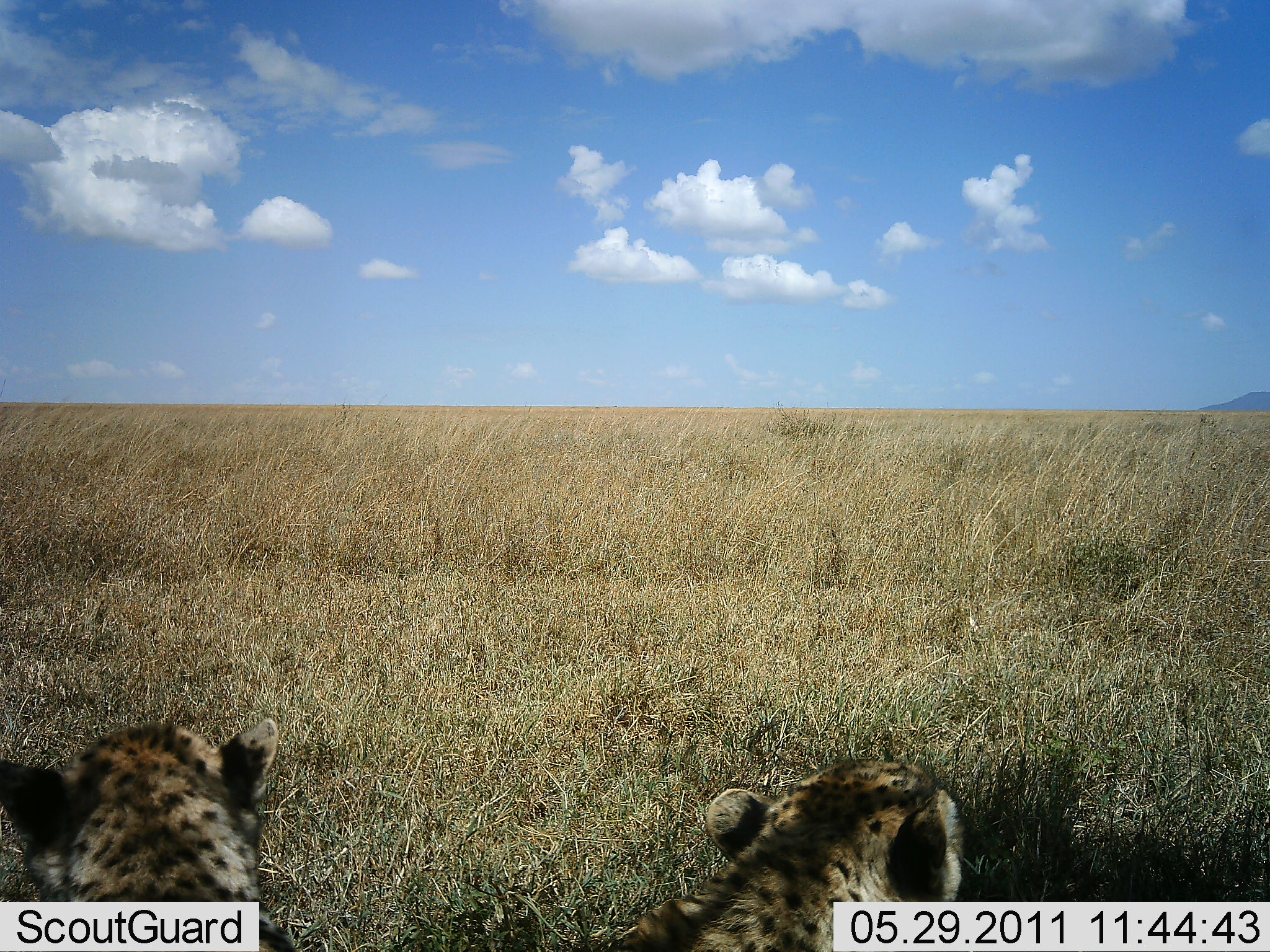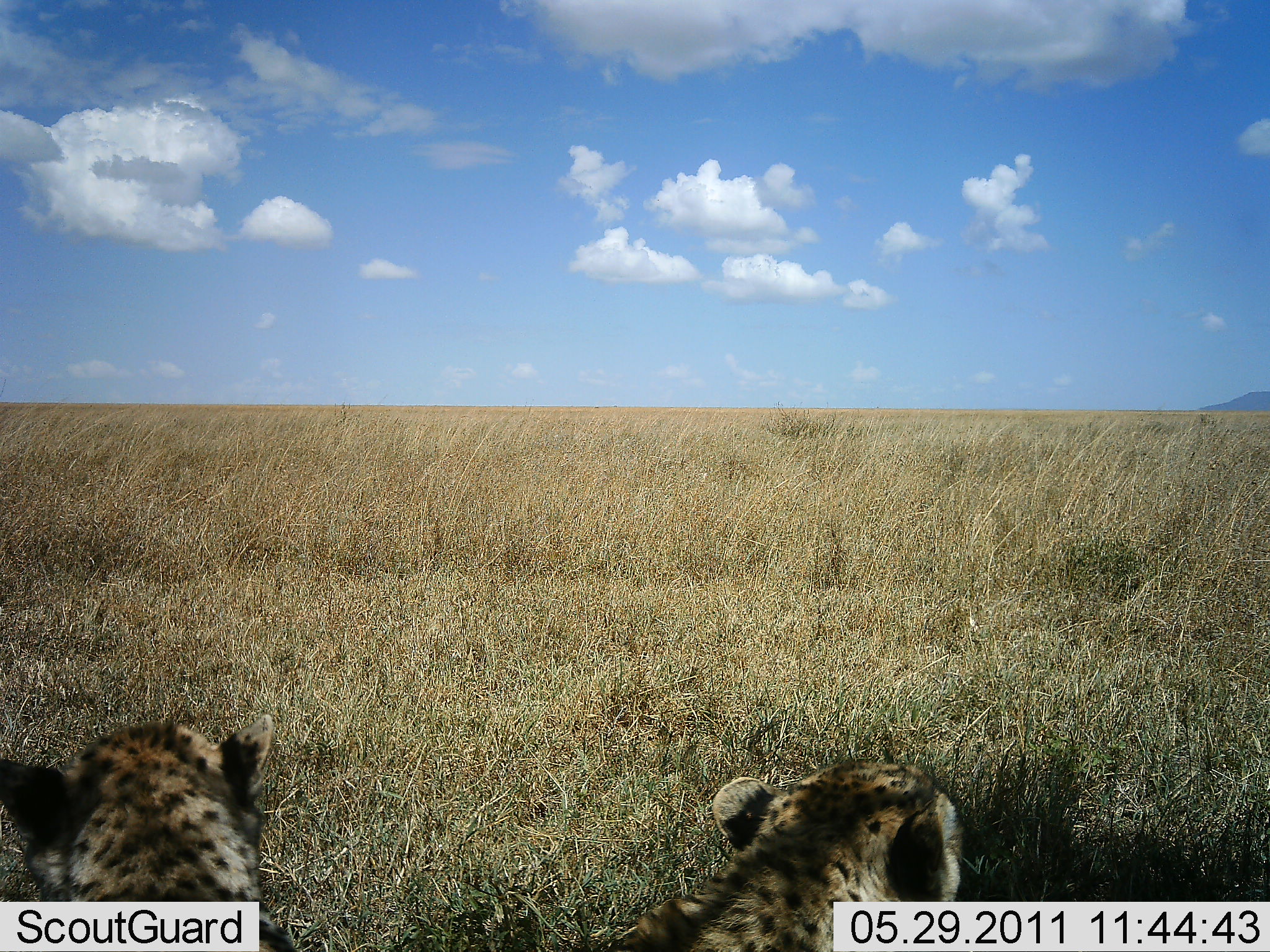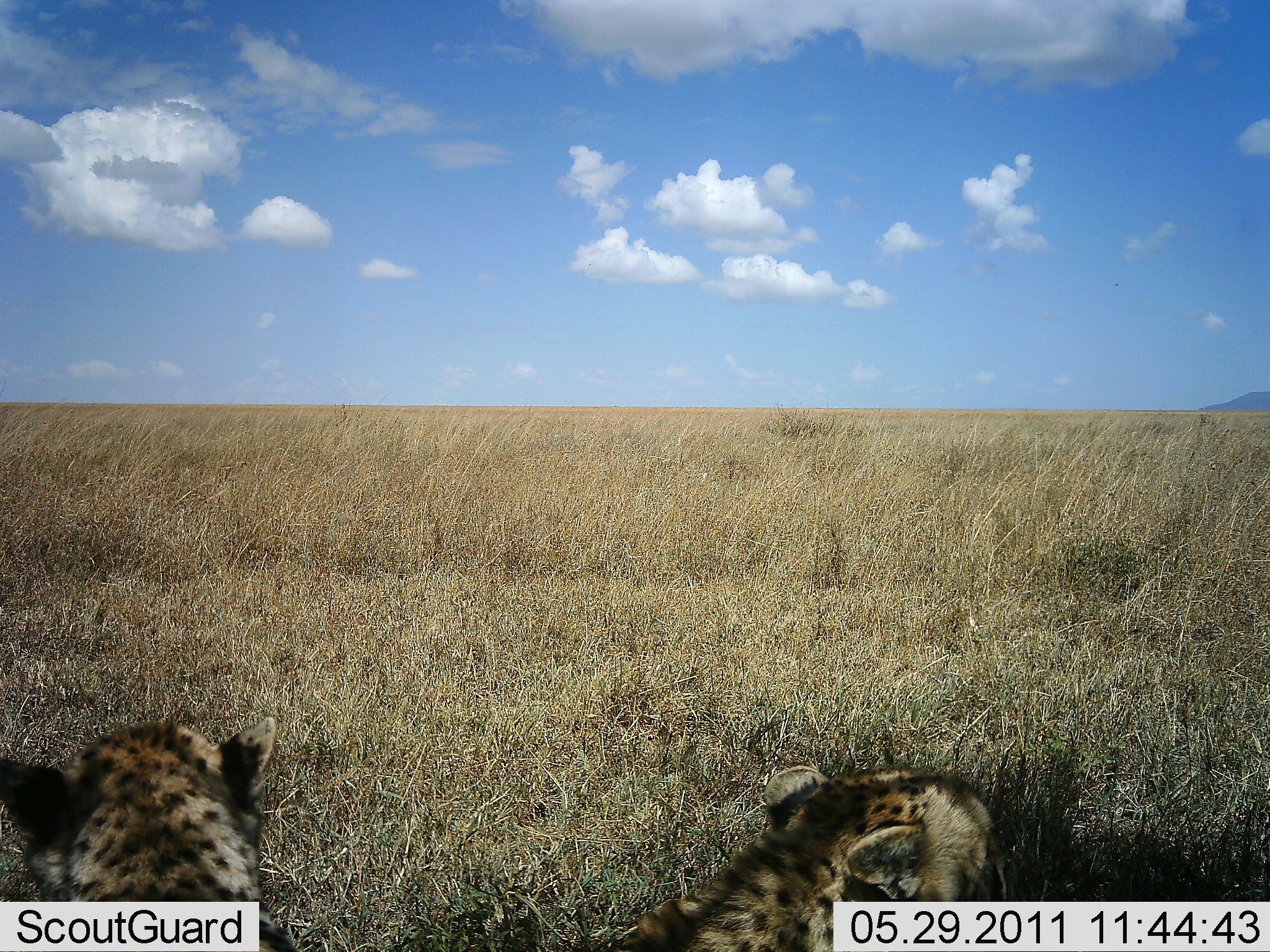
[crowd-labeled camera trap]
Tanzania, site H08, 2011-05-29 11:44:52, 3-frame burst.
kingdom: Animalia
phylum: Chordata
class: Mammalia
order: Carnivora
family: Felidae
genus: Acinonyx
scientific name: Acinonyx jubatus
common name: cheetah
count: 2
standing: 8%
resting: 92%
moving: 0%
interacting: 0%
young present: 0%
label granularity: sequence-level